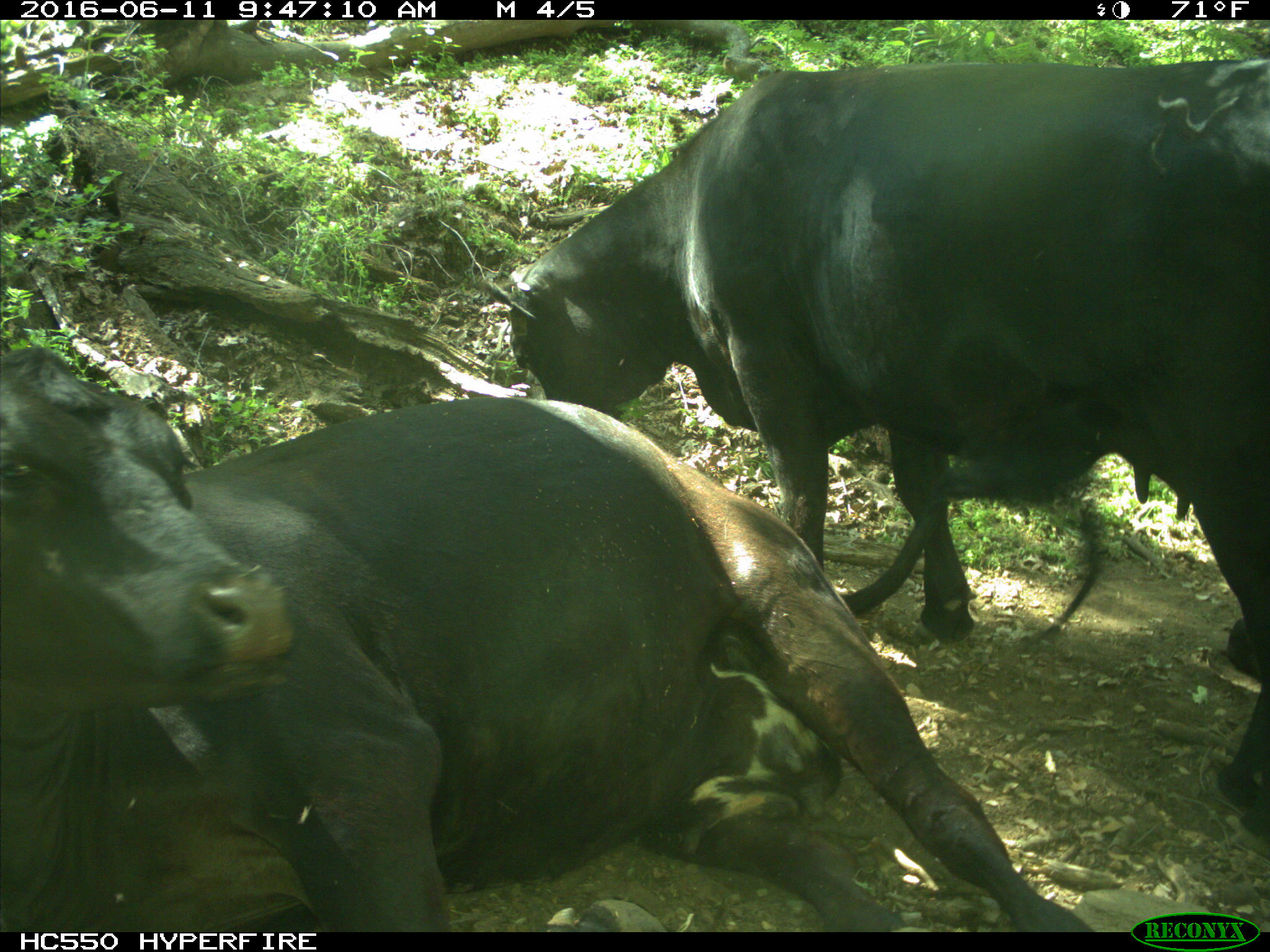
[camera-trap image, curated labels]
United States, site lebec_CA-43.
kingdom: Animalia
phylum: Chordata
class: Mammalia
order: Artiodactyla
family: Bovidae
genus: Bos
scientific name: Bos taurus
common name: domestic cow